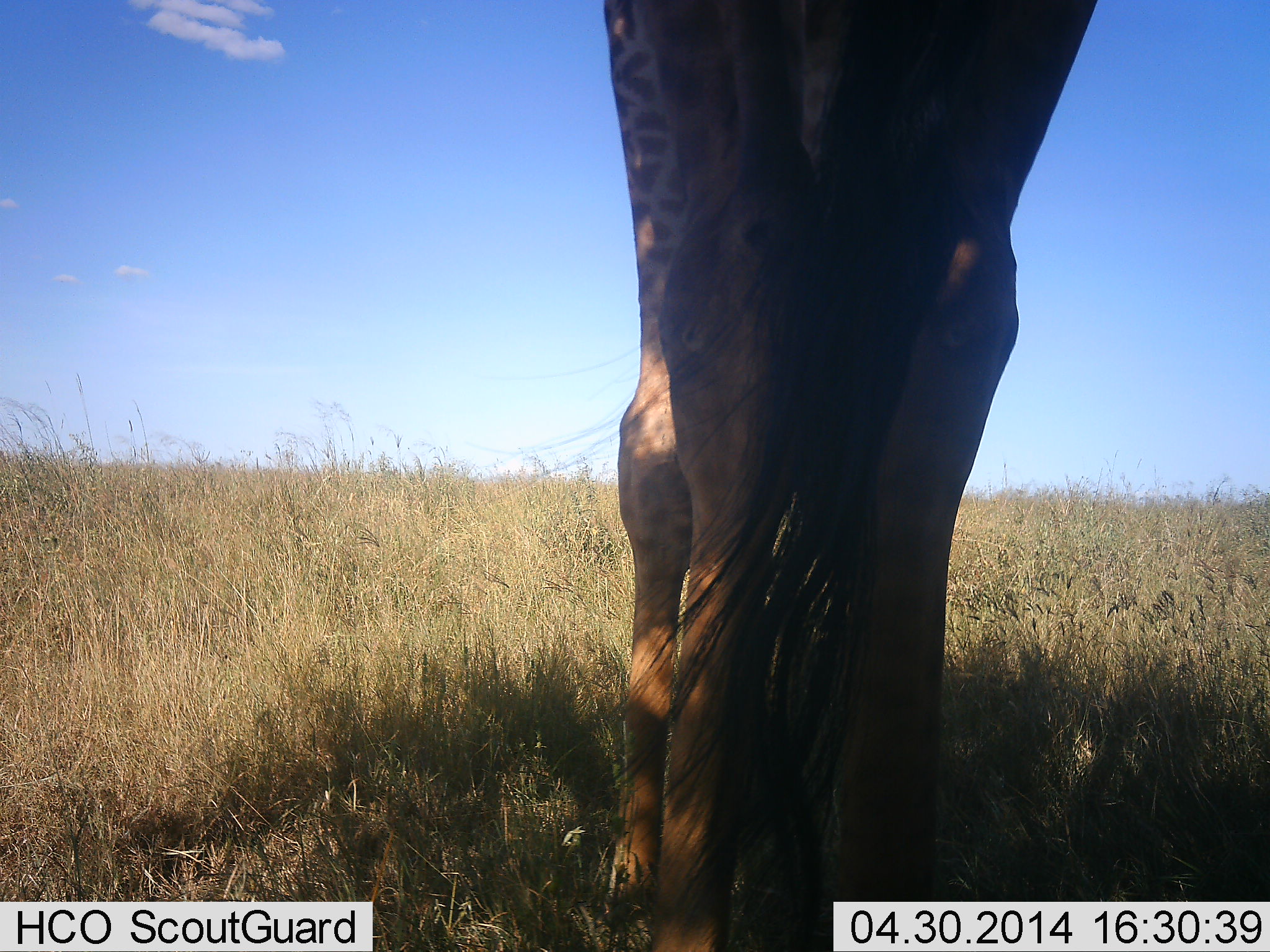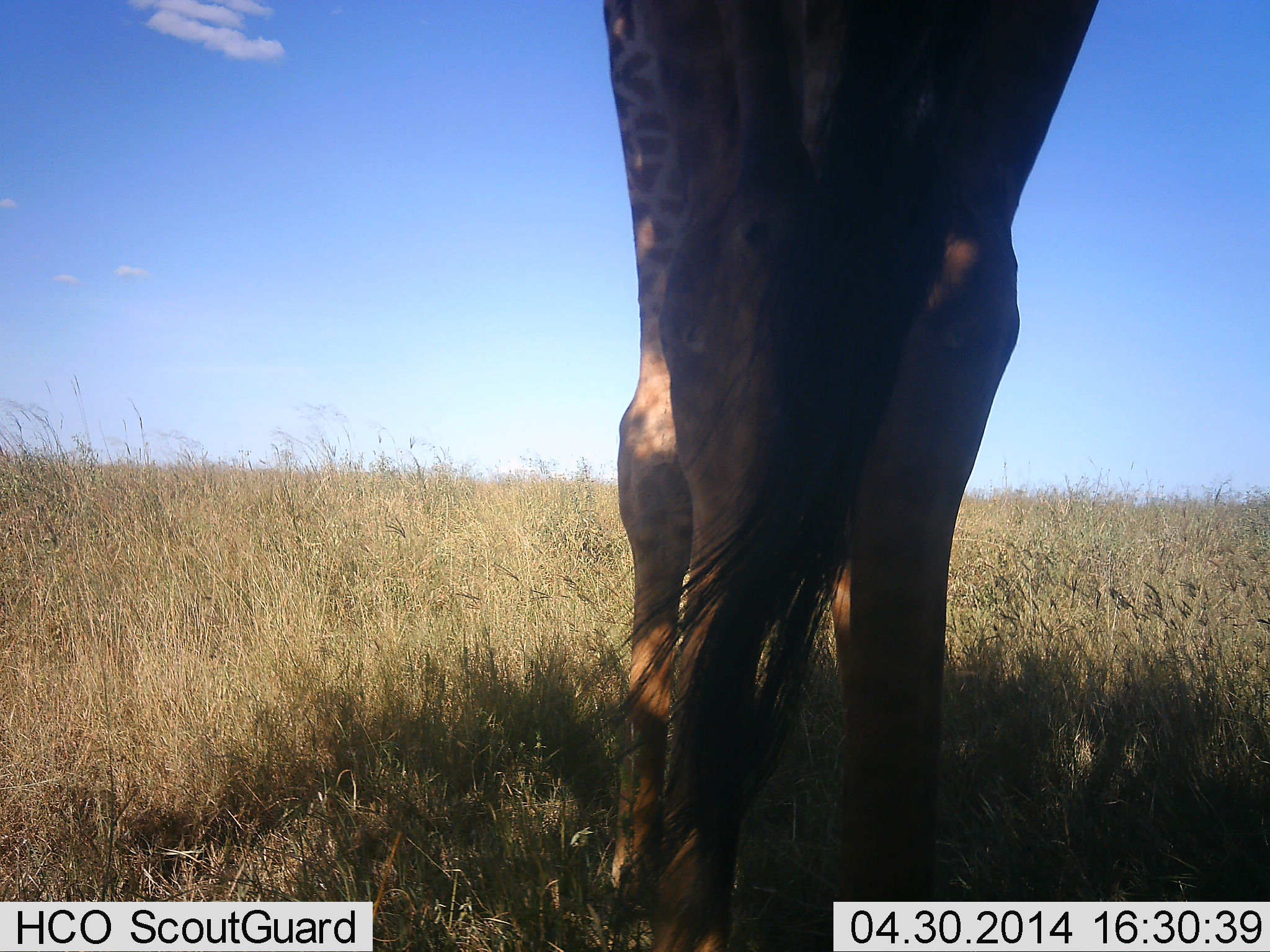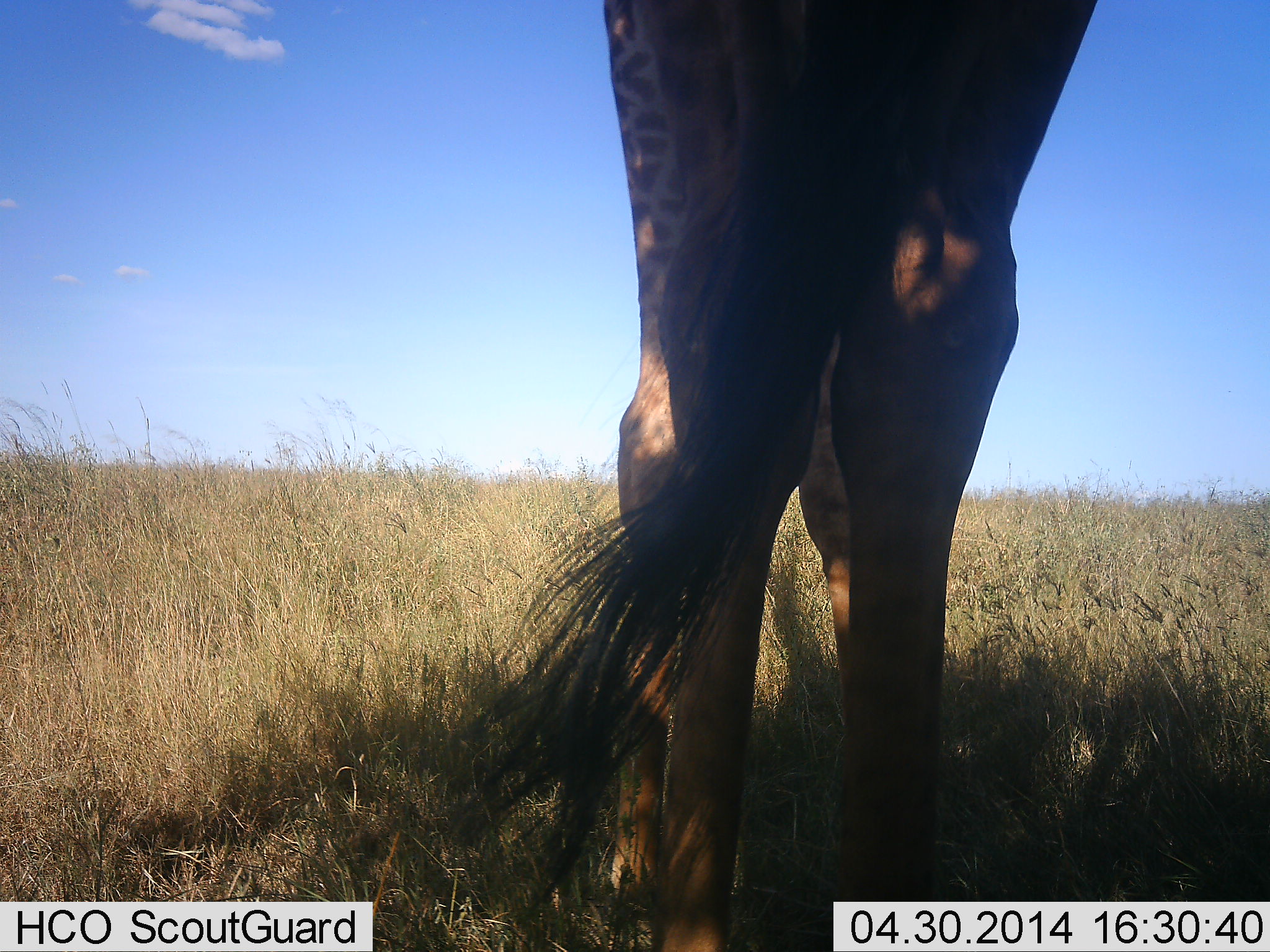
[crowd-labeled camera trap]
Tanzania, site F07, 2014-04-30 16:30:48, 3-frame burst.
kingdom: Animalia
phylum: Chordata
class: Mammalia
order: Artiodactyla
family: Giraffidae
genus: Giraffa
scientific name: Giraffa camelopardalis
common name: giraffe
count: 1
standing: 100%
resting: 10%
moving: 0%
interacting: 0%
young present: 0%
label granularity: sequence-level